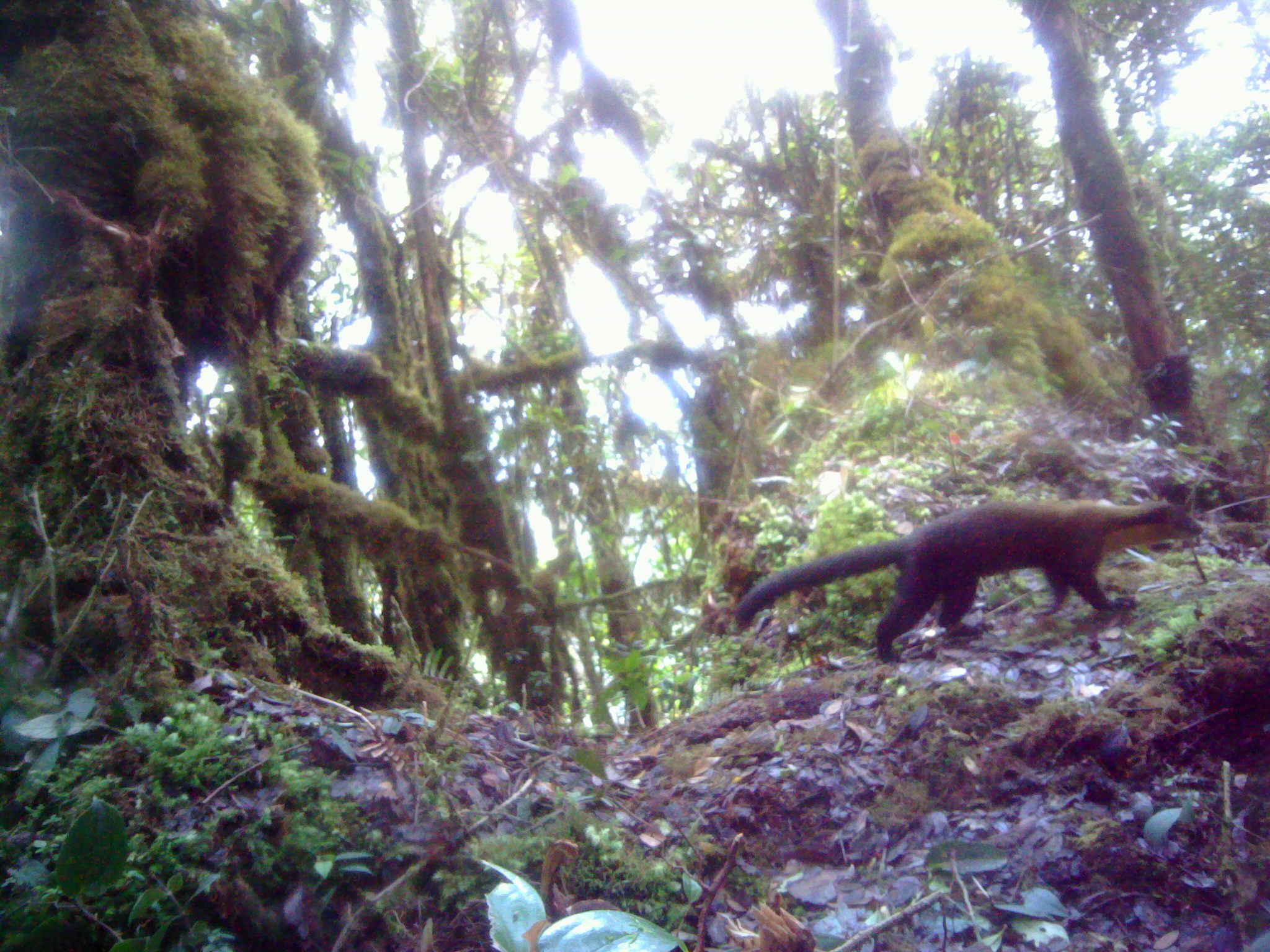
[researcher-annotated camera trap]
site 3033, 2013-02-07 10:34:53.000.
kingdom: Animalia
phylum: Chordata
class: Mammalia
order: Carnivora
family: Mustelidae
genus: Martes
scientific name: Martes flavigula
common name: yellow-throated marten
Martes flavigula (yellow-throated marten), count 1.